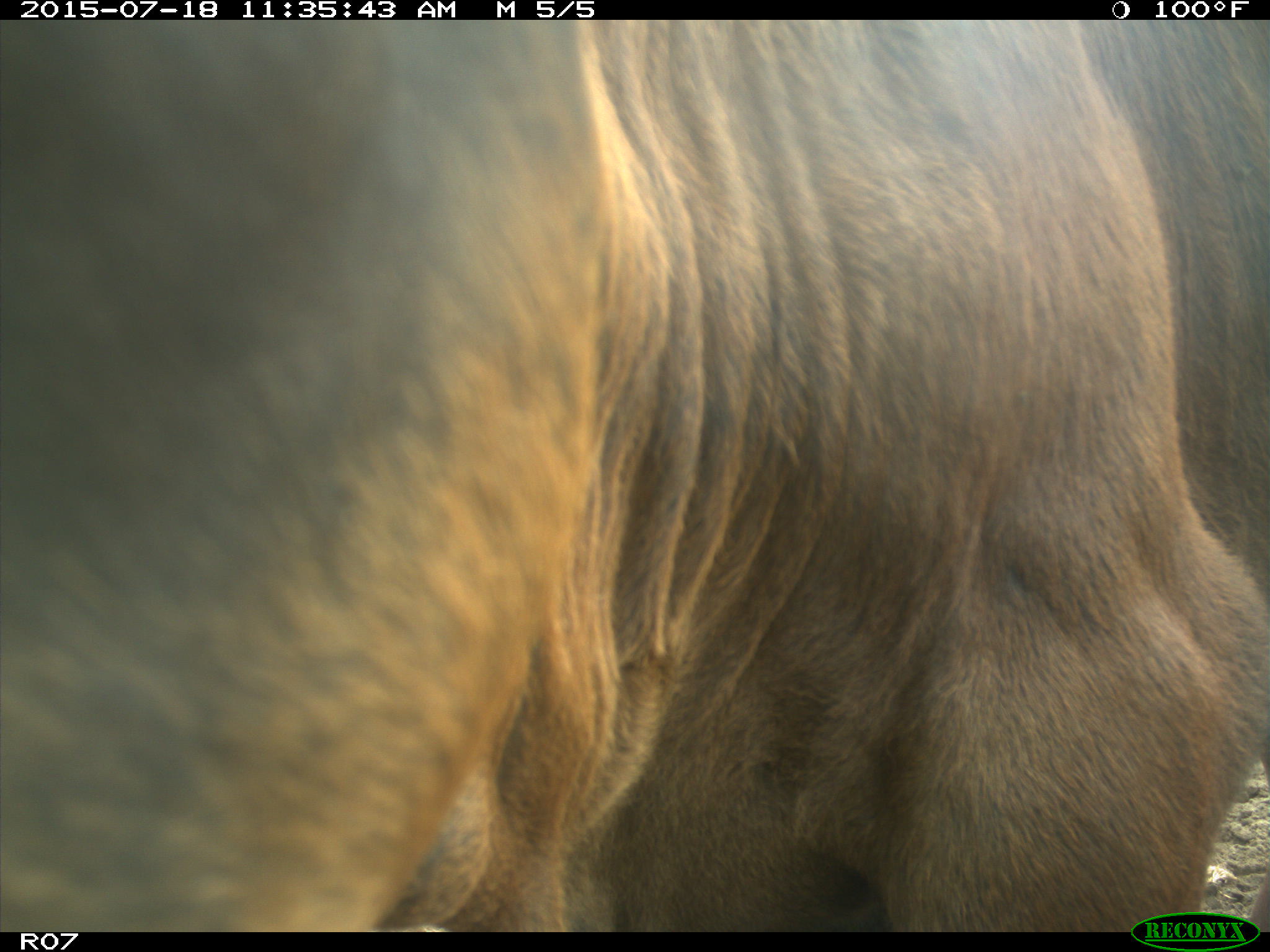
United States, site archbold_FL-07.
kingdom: Animalia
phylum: Chordata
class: Mammalia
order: Artiodactyla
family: Bovidae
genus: Bos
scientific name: Bos taurus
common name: domestic cow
Bos taurus (domestic cow).